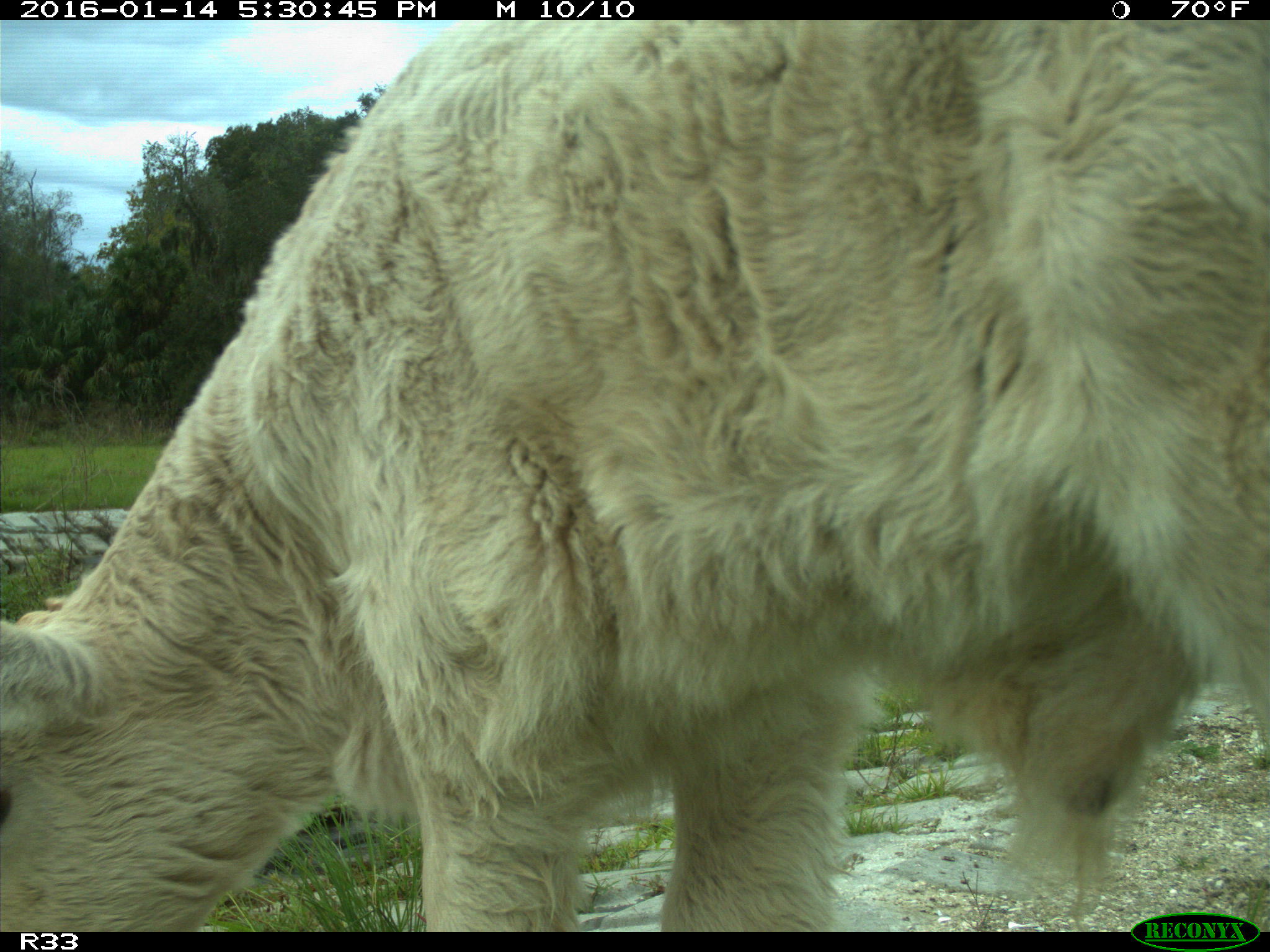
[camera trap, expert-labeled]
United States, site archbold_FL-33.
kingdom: Animalia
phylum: Chordata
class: Mammalia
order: Artiodactyla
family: Bovidae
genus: Bos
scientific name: Bos taurus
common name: domestic cow